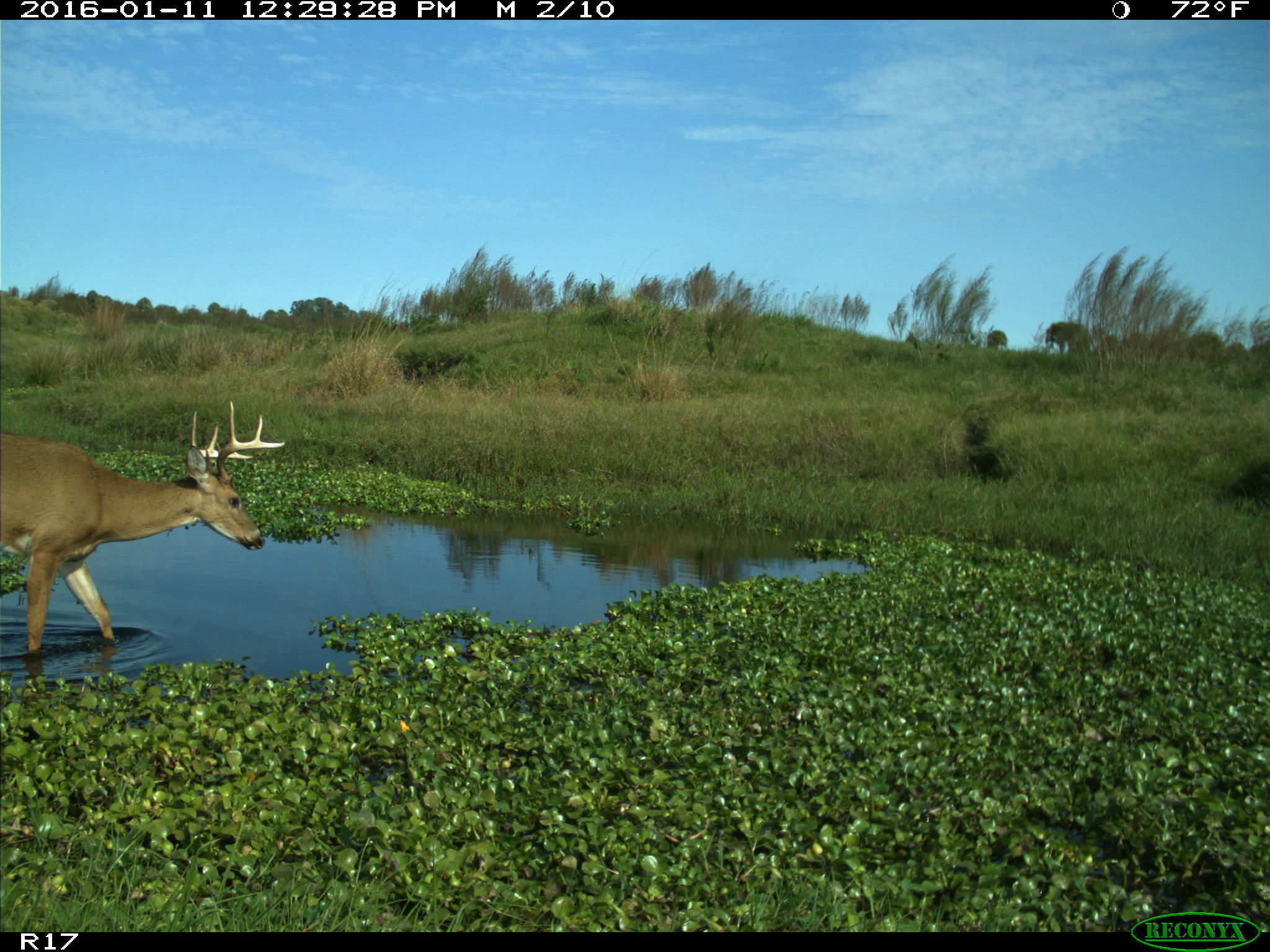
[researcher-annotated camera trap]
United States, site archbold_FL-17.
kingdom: Animalia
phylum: Chordata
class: Mammalia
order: Artiodactyla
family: Cervidae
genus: Odocoileus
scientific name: Odocoileus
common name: deer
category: unidentified deer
Unidentified deer (deer) (Odocoileus).